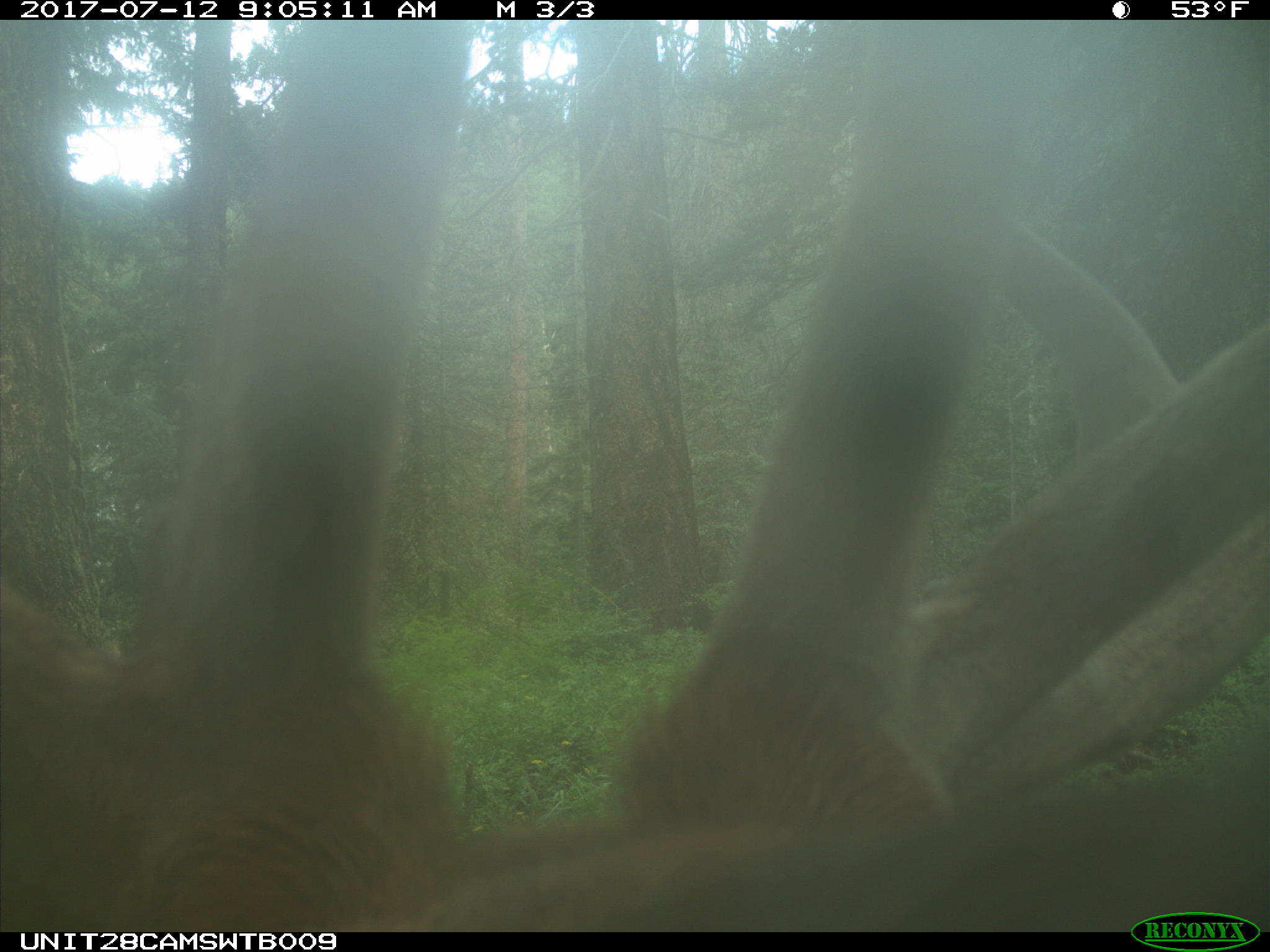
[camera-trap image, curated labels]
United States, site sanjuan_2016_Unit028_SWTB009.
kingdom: Animalia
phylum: Chordata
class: Mammalia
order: Artiodactyla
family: Cervidae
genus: Cervus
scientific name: Cervus elaphus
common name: red deer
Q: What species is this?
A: Cervus elaphus (red deer).